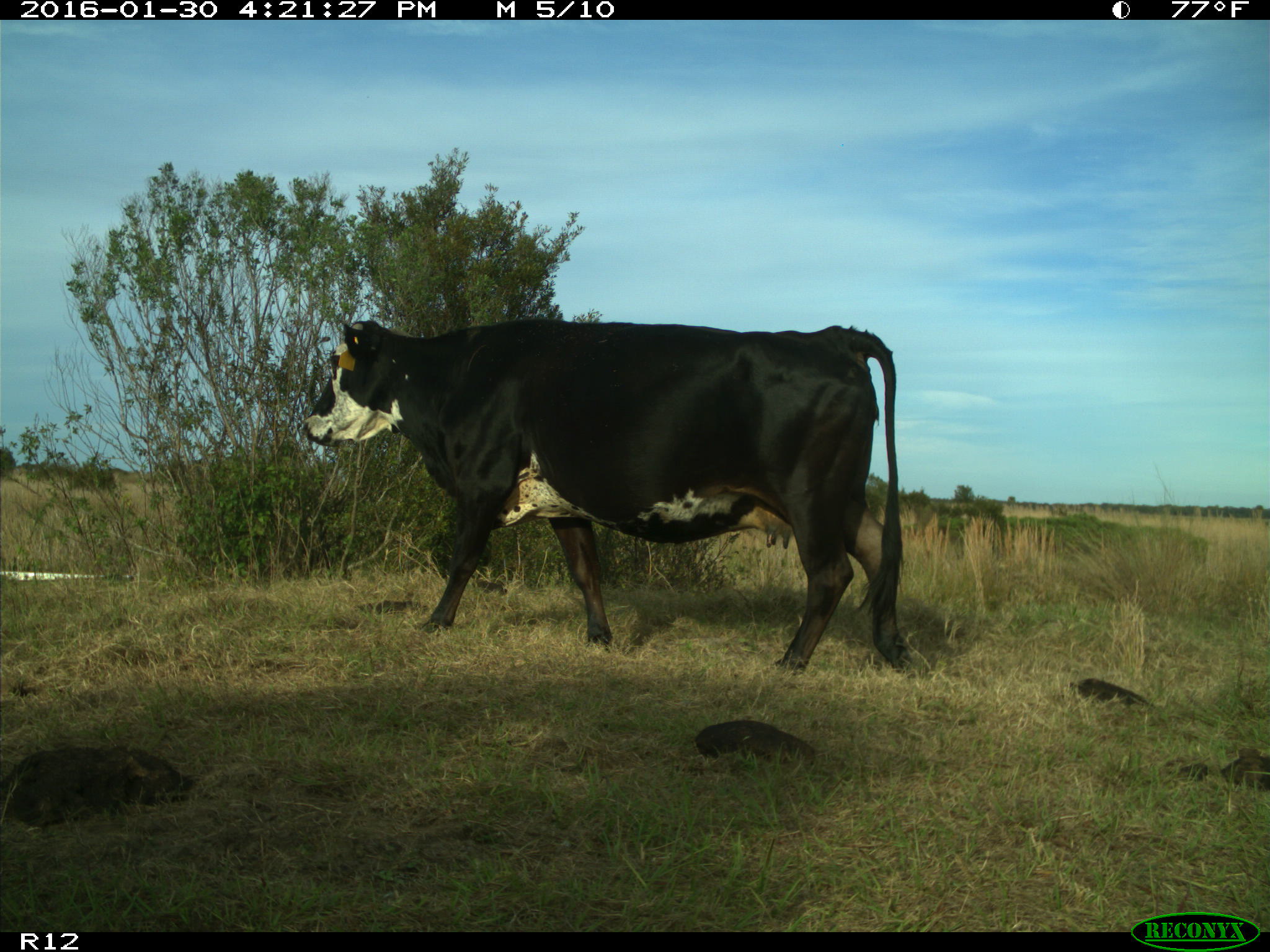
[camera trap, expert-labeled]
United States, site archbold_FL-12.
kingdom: Animalia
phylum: Chordata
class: Mammalia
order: Artiodactyla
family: Bovidae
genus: Bos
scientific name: Bos taurus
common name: domestic cow